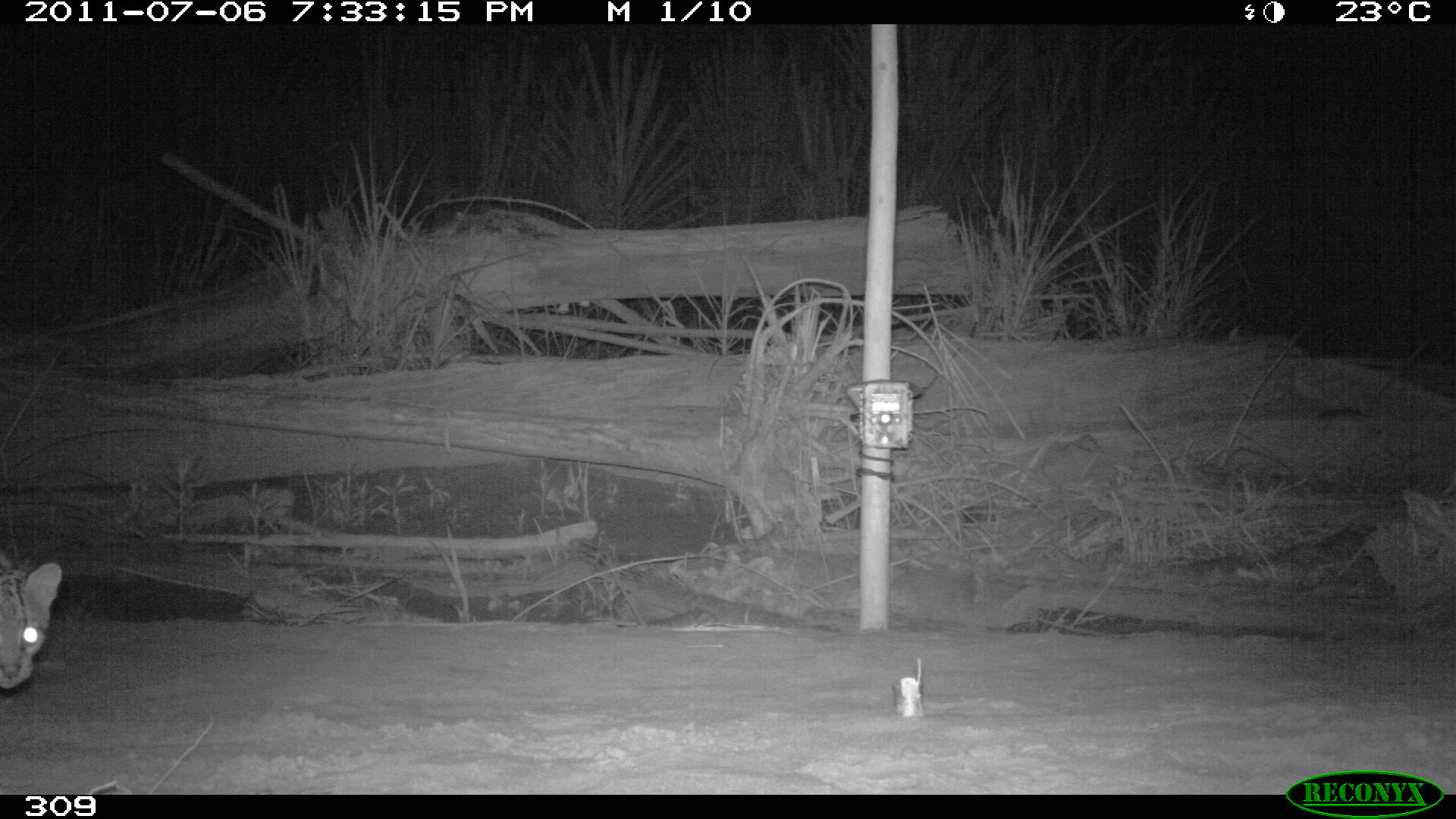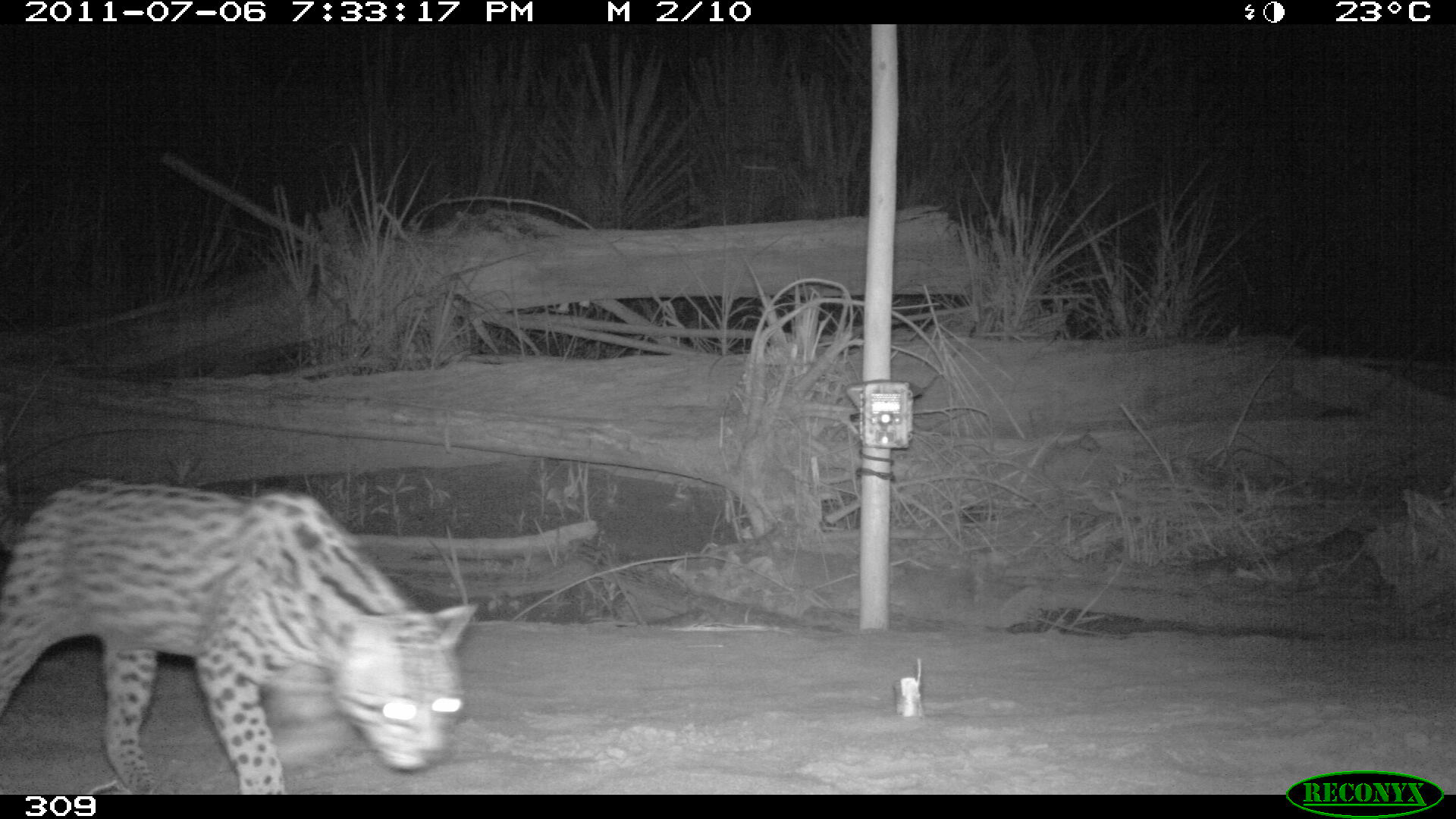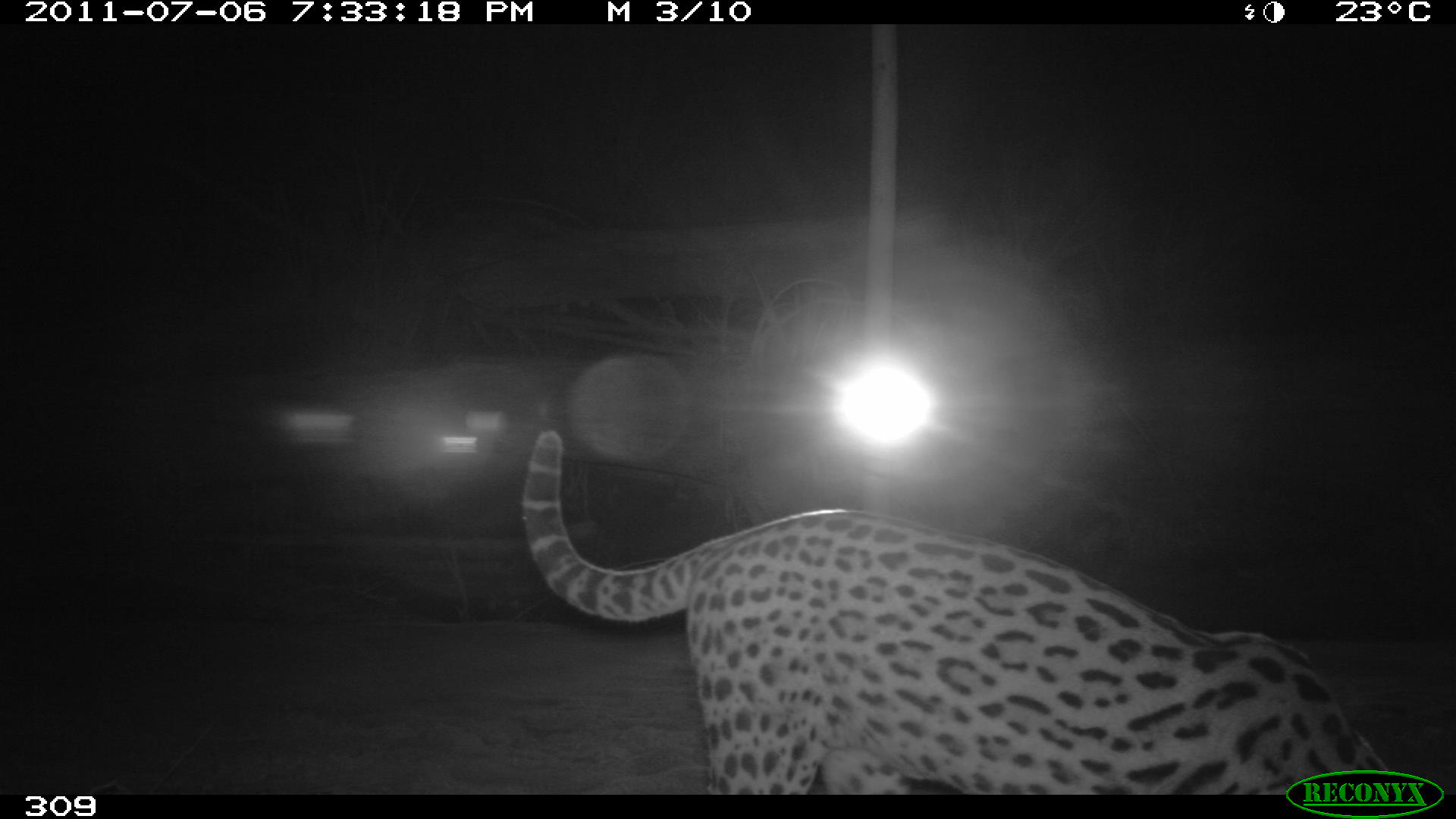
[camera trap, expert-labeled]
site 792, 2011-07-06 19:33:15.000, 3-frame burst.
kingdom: Animalia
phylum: Chordata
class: Mammalia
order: Carnivora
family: Felidae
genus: Leopardus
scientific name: Leopardus pardalis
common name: ocelot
Leopardus pardalis (ocelot).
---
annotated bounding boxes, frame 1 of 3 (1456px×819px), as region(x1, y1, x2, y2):
leopardus pardalis: region(0, 560, 58, 687)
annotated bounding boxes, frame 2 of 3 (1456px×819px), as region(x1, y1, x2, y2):
leopardus pardalis: region(0, 476, 475, 791)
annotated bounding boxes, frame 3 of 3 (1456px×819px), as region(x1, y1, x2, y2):
leopardus pardalis: region(520, 429, 1391, 795)